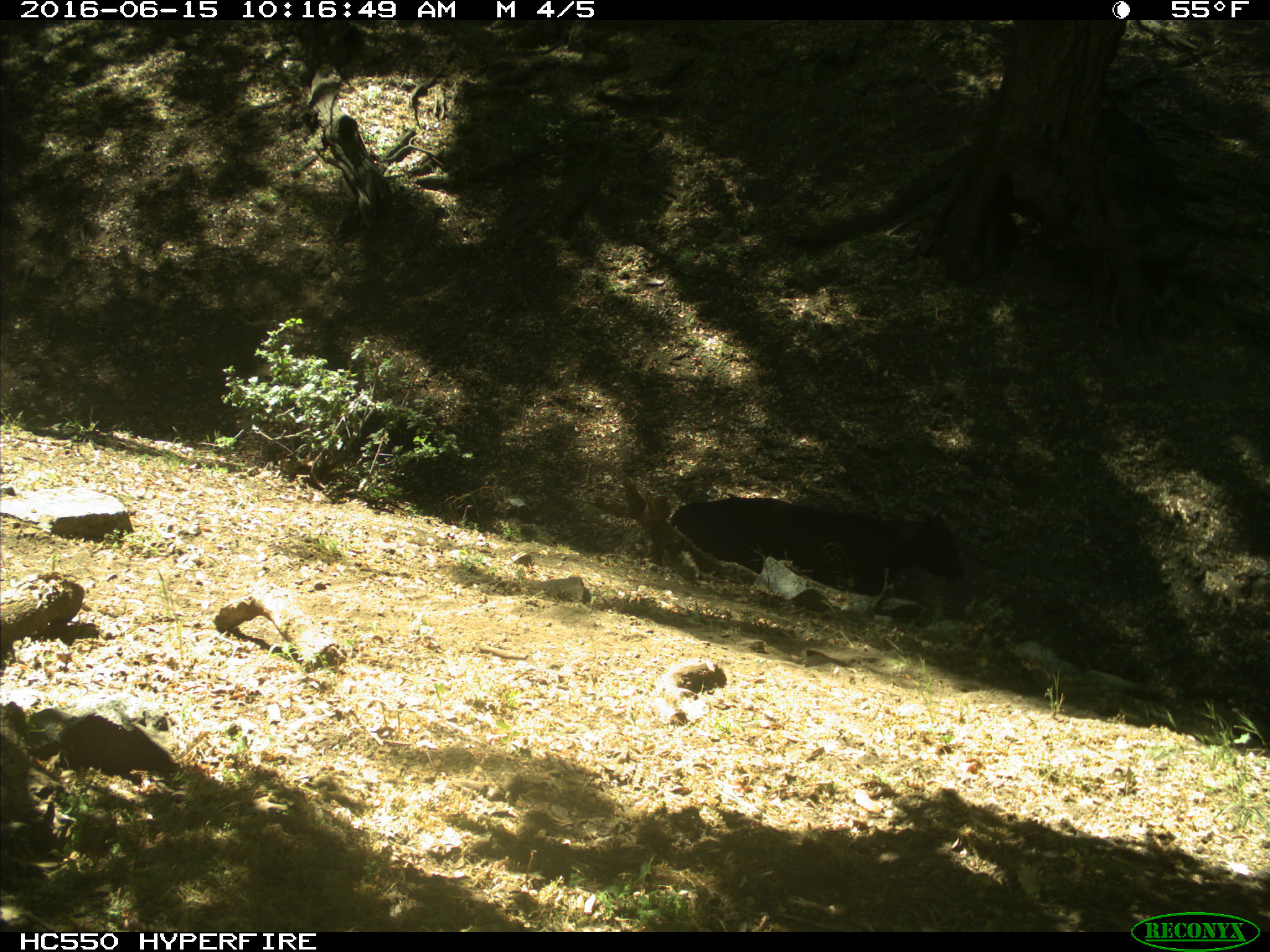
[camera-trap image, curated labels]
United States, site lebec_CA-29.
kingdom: Animalia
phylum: Chordata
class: Mammalia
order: Artiodactyla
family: Bovidae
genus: Bos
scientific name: Bos taurus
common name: domestic cow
Bos taurus (domestic cow).